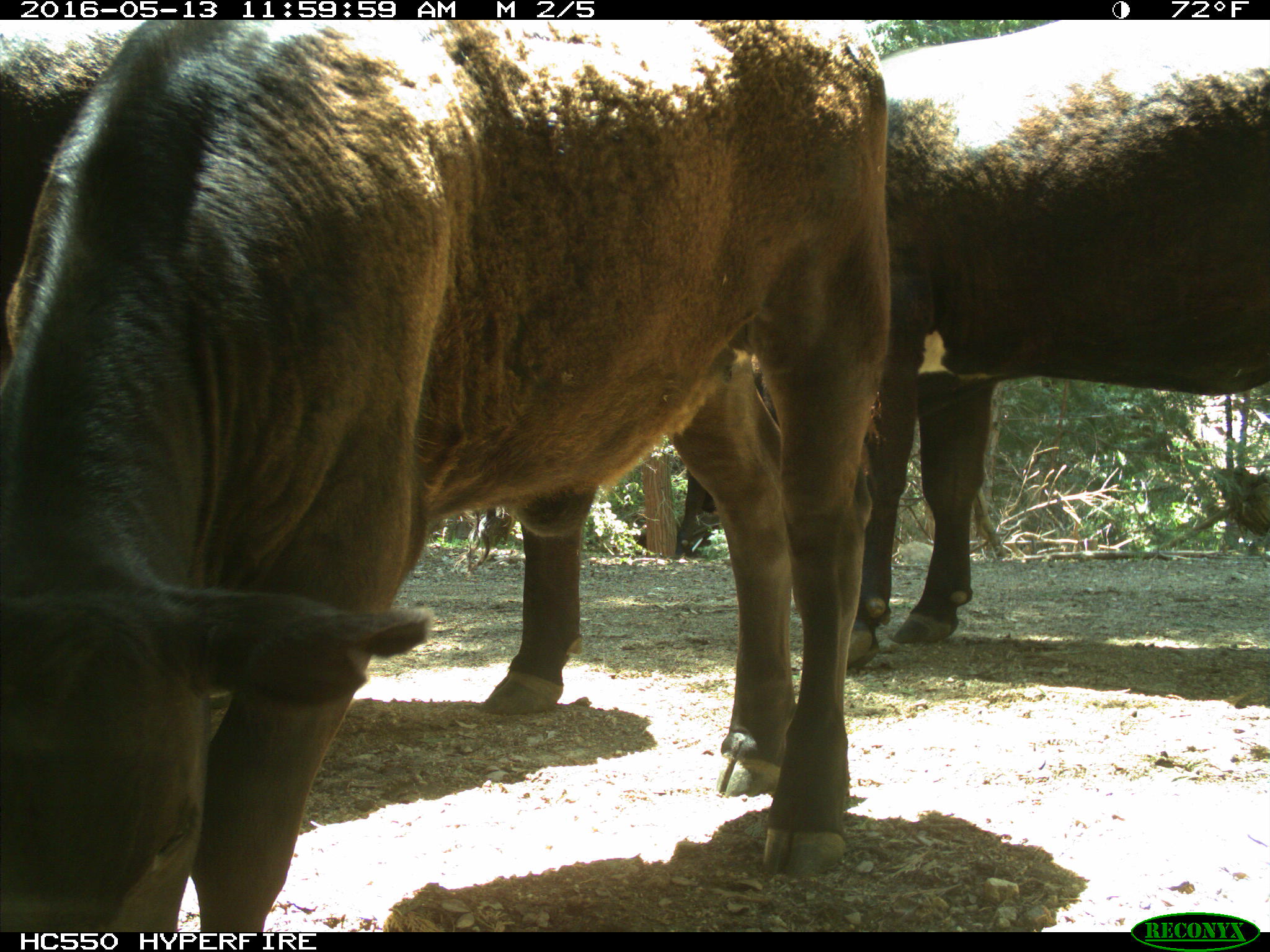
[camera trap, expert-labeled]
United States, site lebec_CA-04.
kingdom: Animalia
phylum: Chordata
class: Mammalia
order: Artiodactyla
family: Bovidae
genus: Bos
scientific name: Bos taurus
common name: domestic cow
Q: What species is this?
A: Bos taurus (domestic cow).